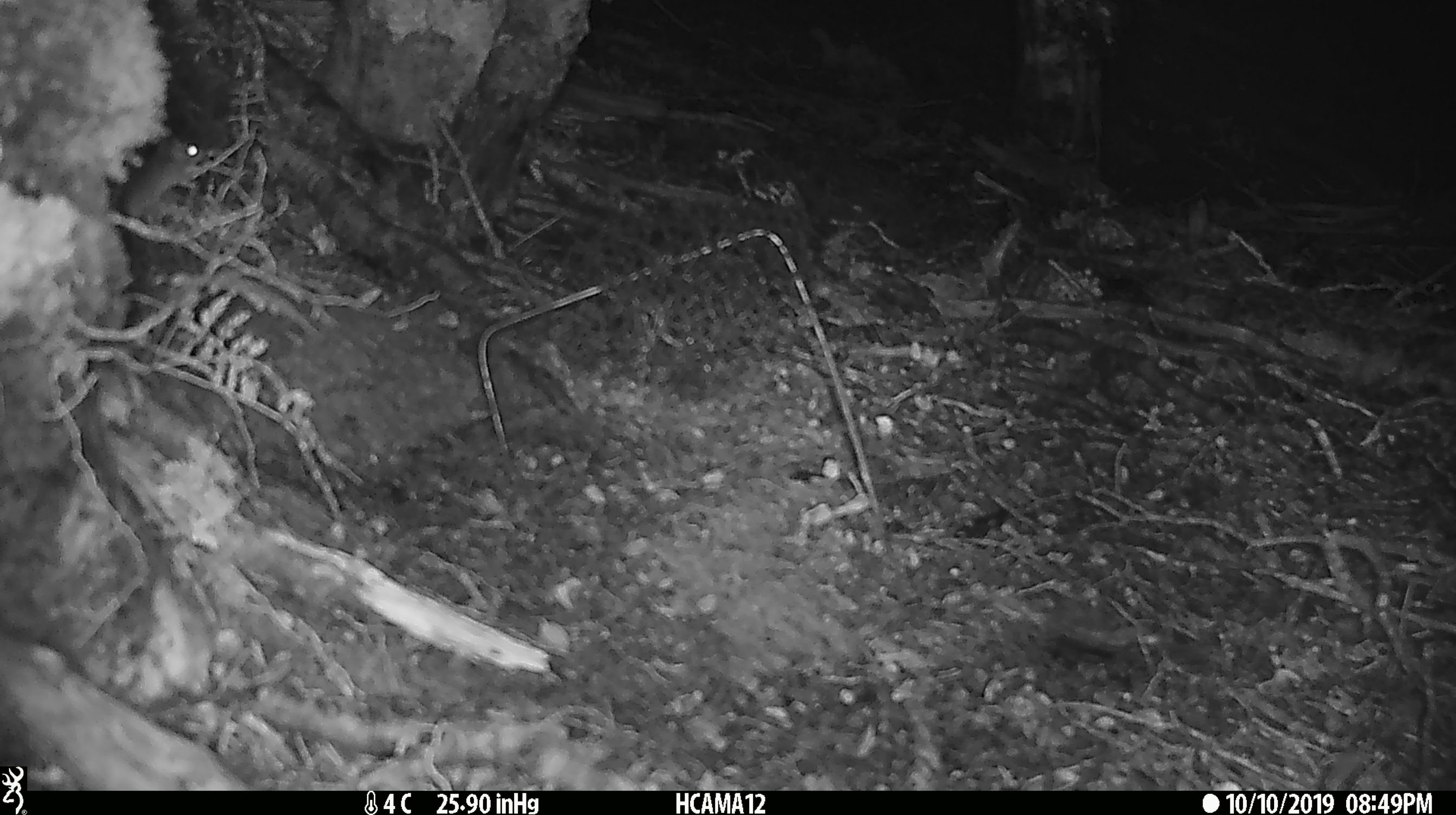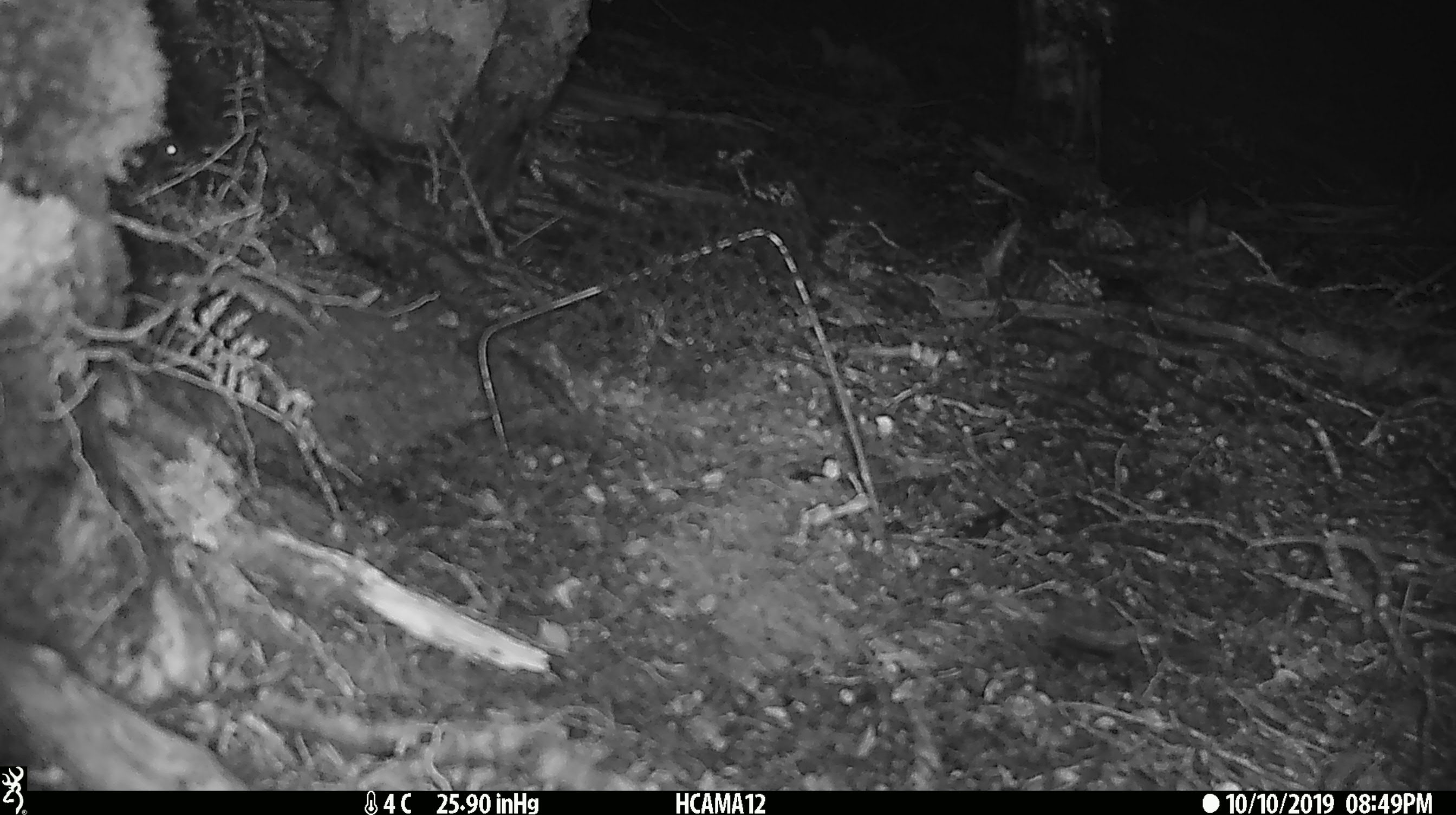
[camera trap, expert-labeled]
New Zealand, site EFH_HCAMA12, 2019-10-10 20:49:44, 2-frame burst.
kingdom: Animalia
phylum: Chordata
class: Mammalia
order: Rodentia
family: Muridae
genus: Mus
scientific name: Mus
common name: mouse